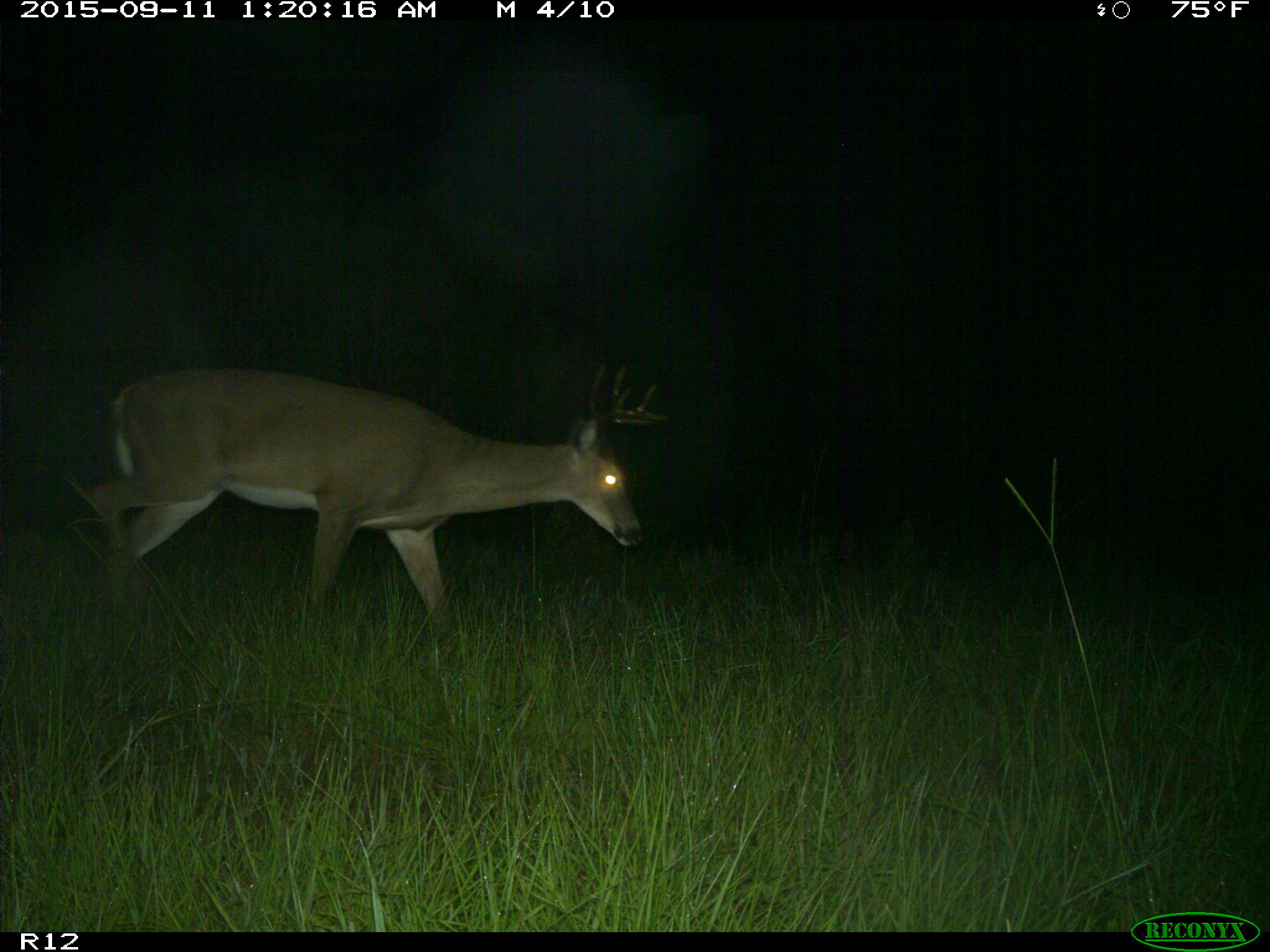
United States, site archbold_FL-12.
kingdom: Animalia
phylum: Chordata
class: Mammalia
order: Artiodactyla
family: Cervidae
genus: Odocoileus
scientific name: Odocoileus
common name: deer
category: unidentified deer